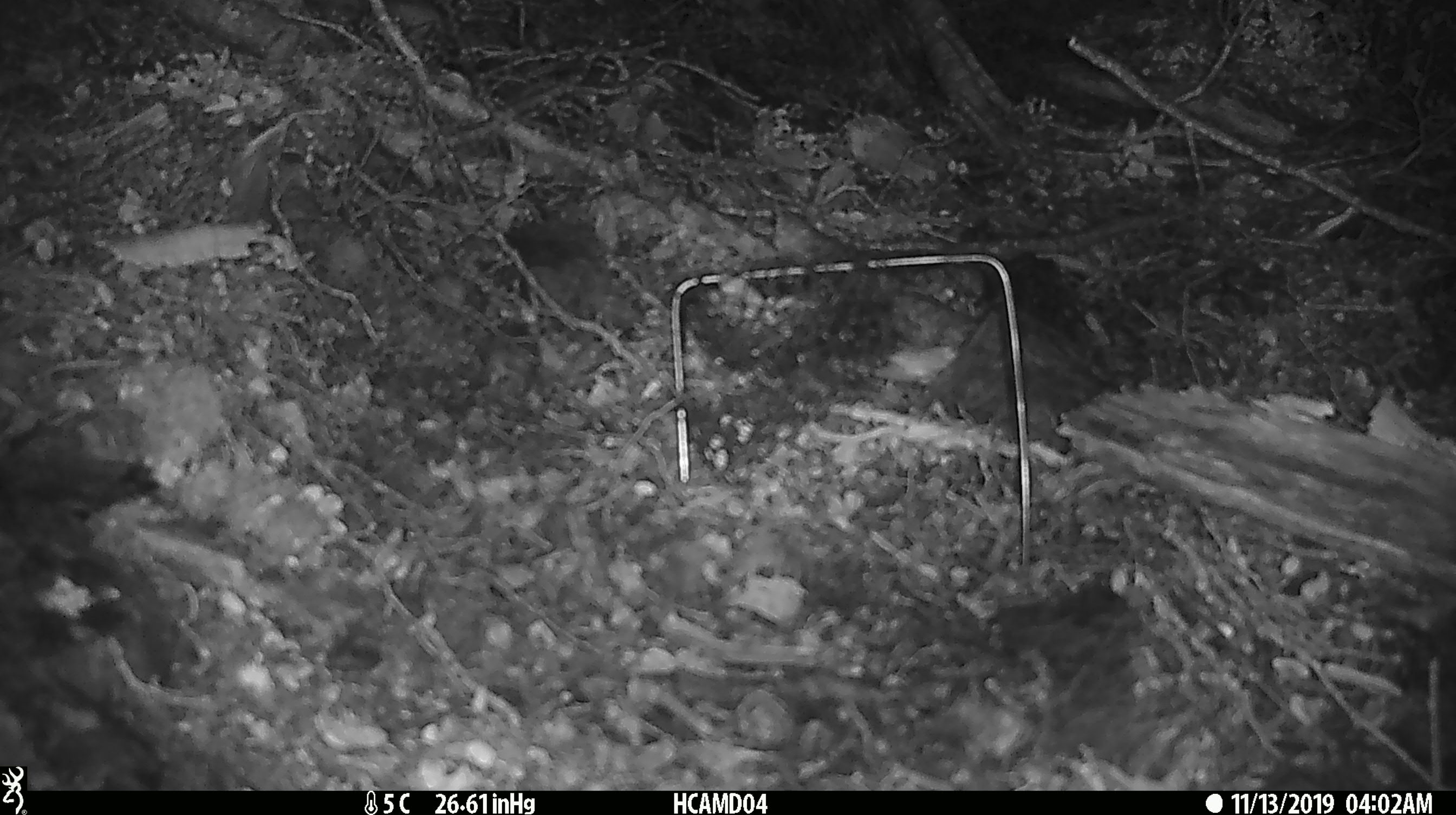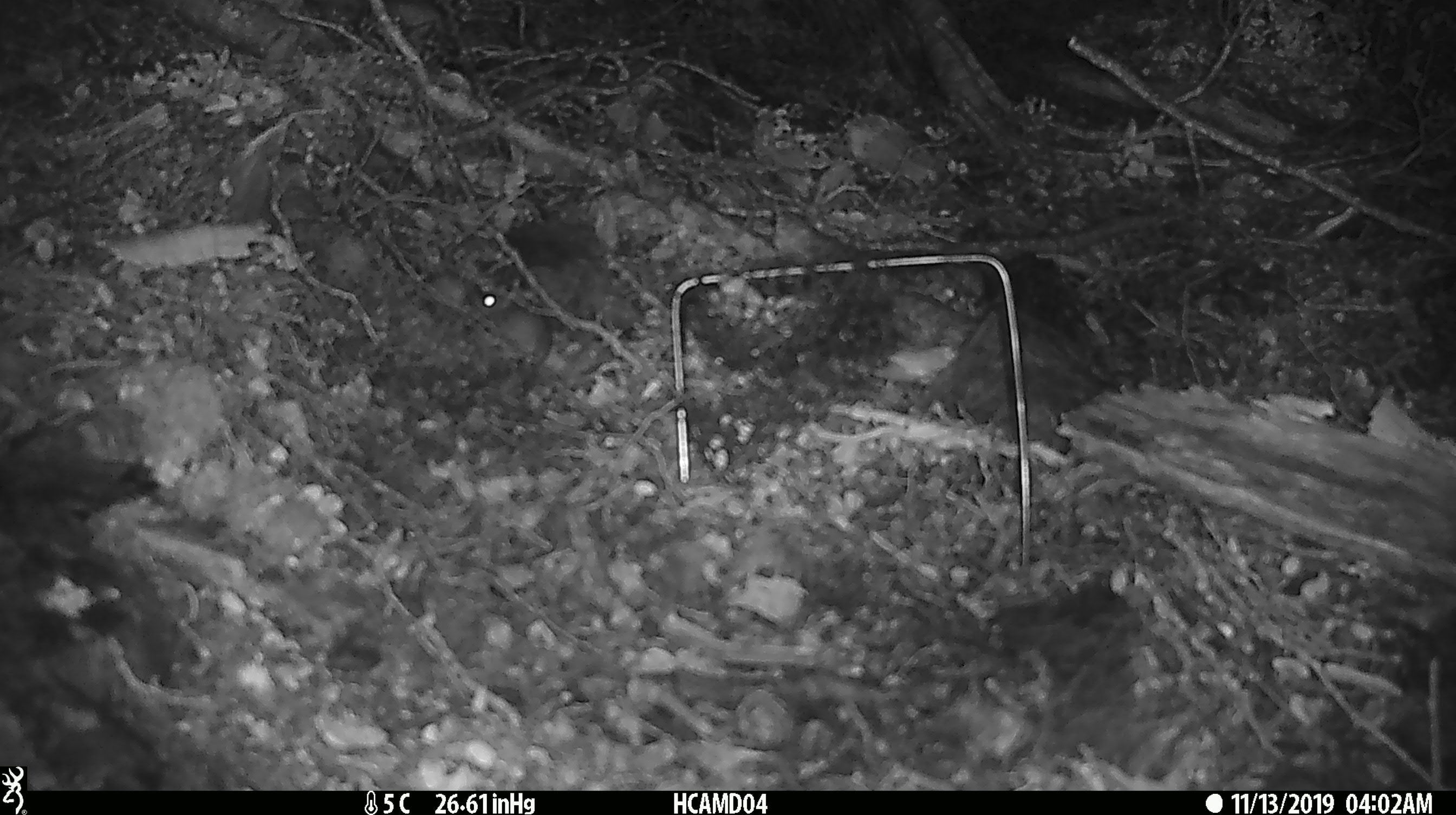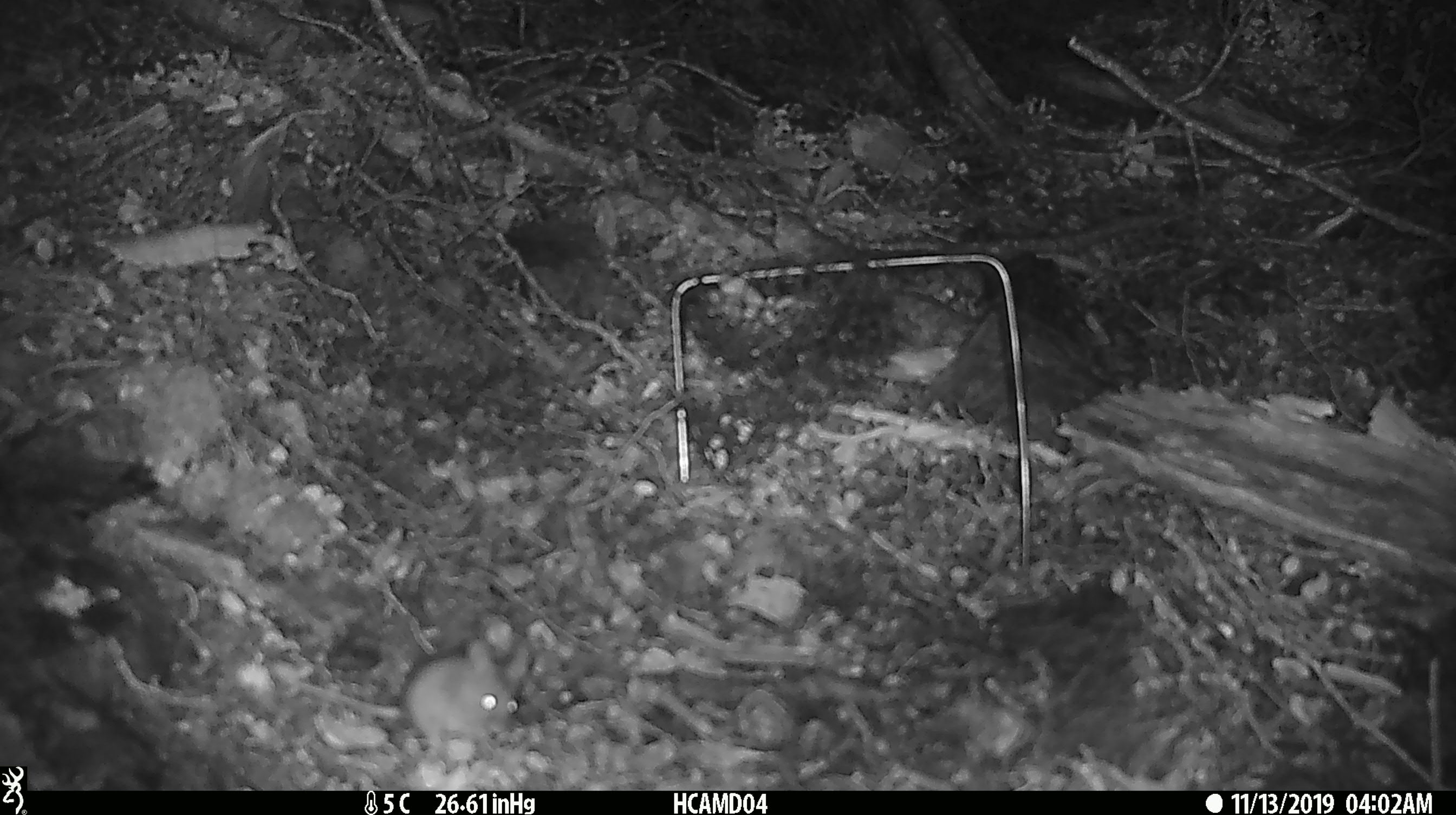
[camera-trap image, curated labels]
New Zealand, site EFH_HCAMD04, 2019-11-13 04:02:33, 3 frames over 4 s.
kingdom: Animalia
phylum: Chordata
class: Mammalia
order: Rodentia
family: Muridae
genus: Mus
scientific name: Mus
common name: mouse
Mouse (Mus).